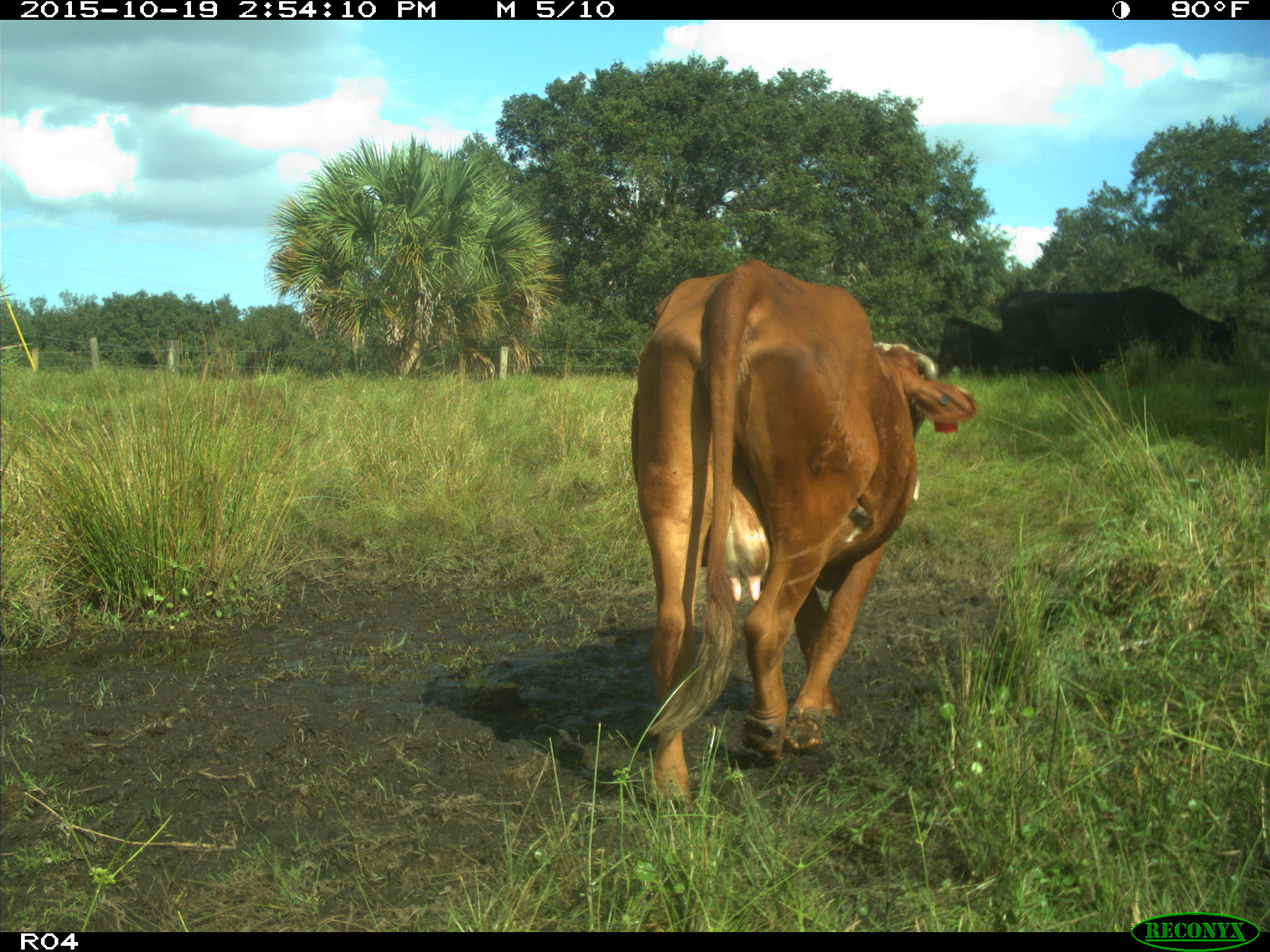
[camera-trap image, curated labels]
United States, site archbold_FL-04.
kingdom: Animalia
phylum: Chordata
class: Mammalia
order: Artiodactyla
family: Bovidae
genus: Bos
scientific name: Bos taurus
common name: domestic cow